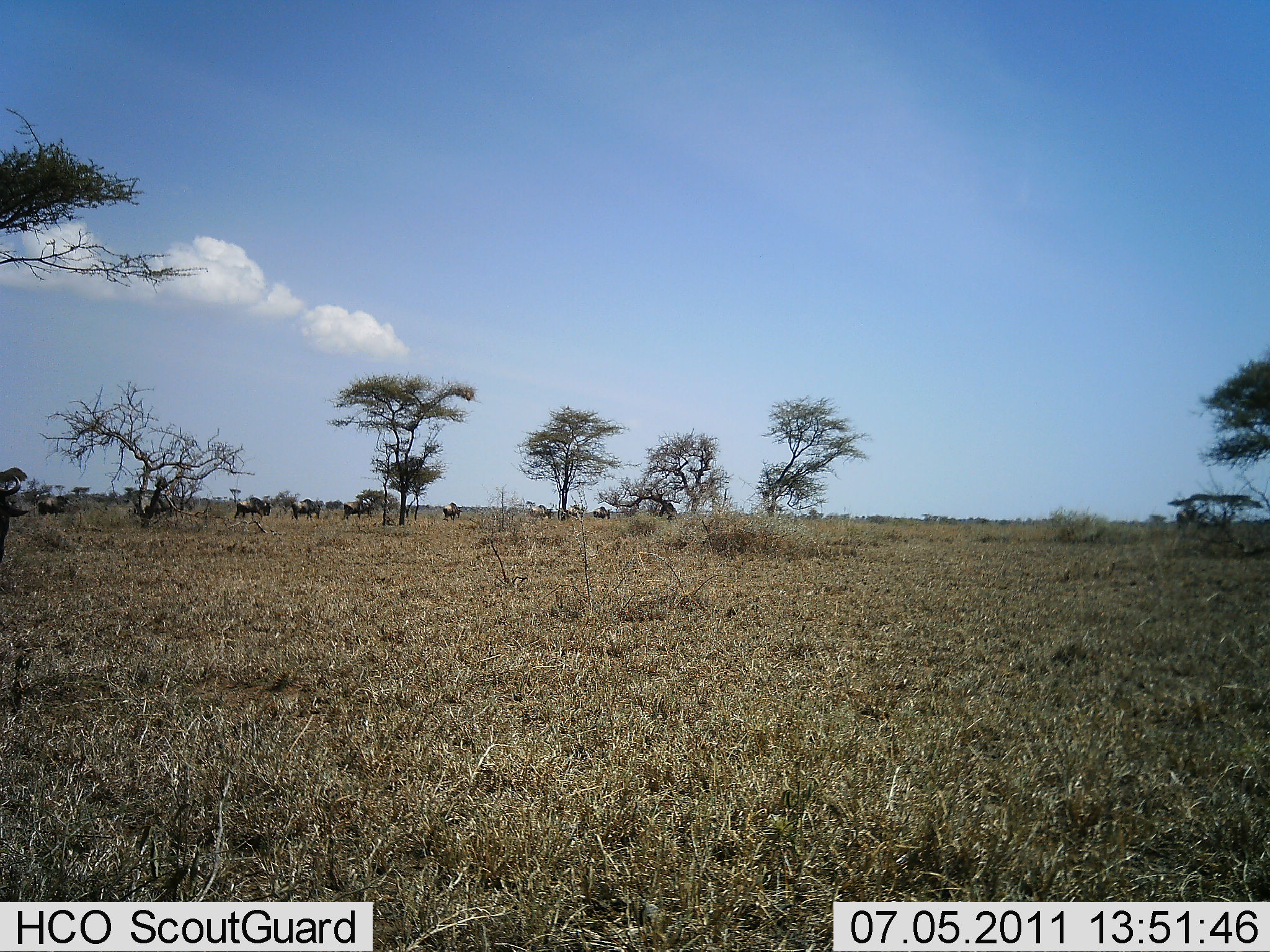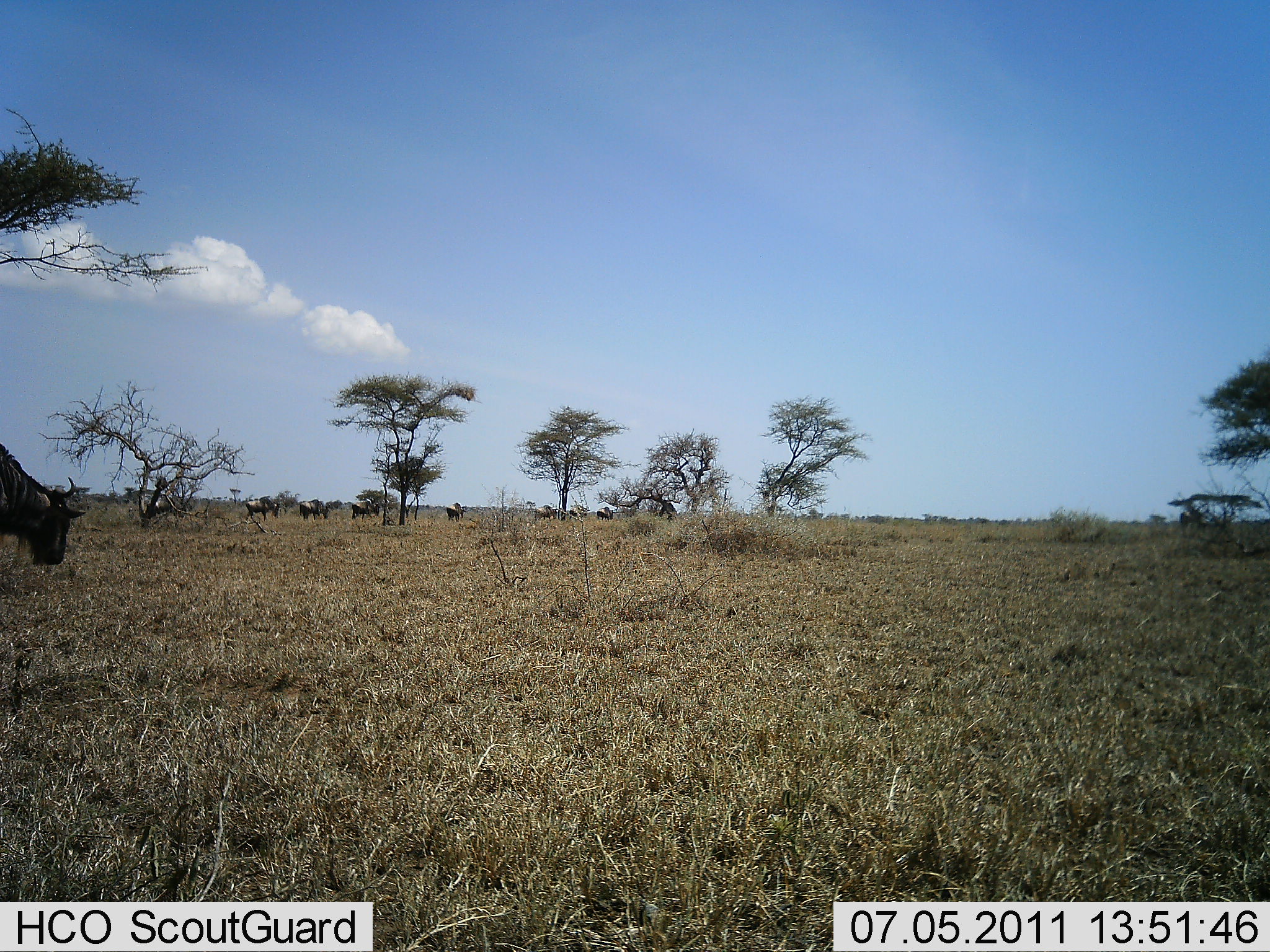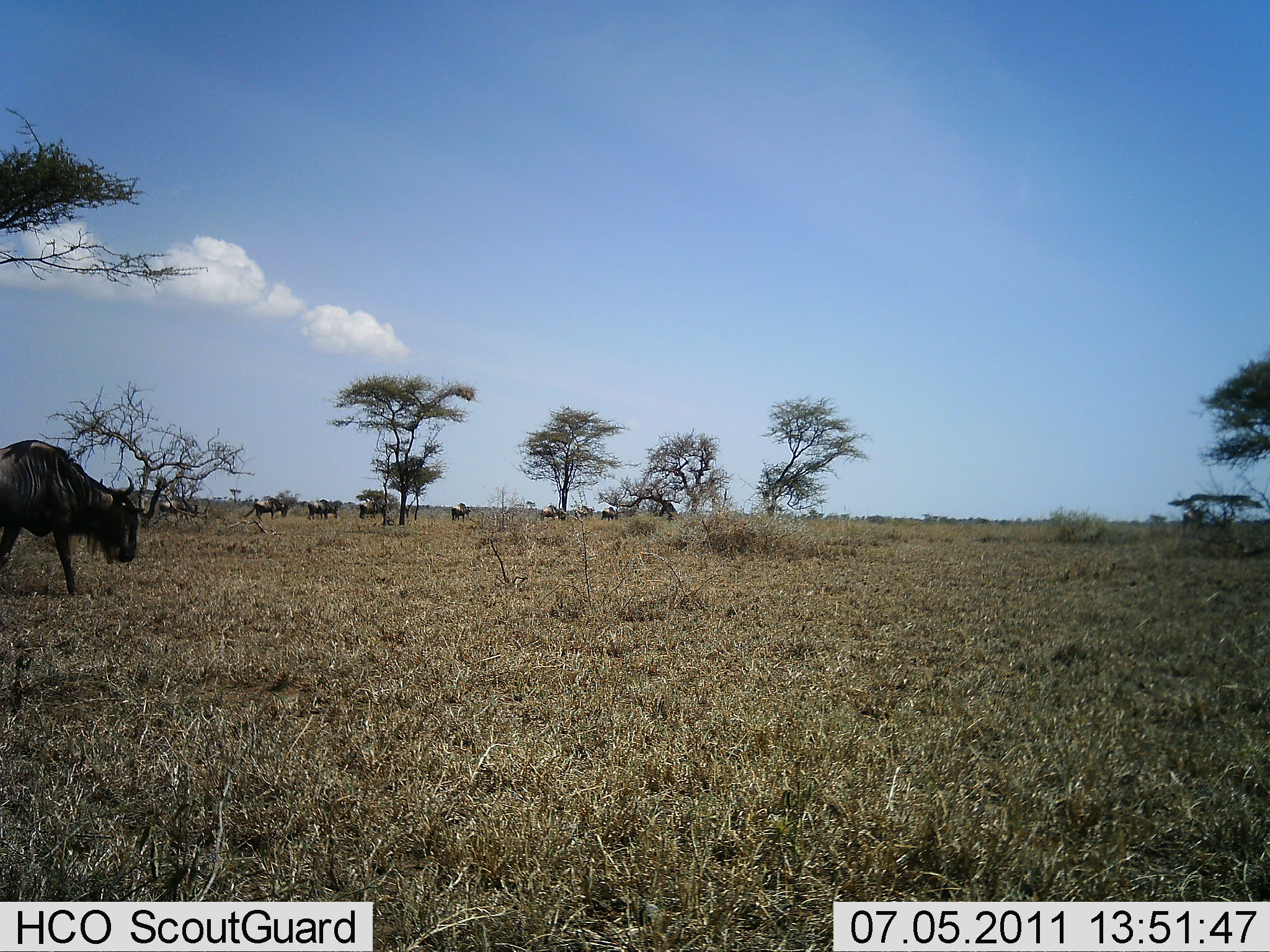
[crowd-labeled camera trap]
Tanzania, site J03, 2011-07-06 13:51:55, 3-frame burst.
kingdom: Animalia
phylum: Chordata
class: Mammalia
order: Artiodactyla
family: Bovidae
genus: Connochaetes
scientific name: Connochaetes taurinus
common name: blue wildebeest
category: wildebeest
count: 11-50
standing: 0%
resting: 0%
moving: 92%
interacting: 0%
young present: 0%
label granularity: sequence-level